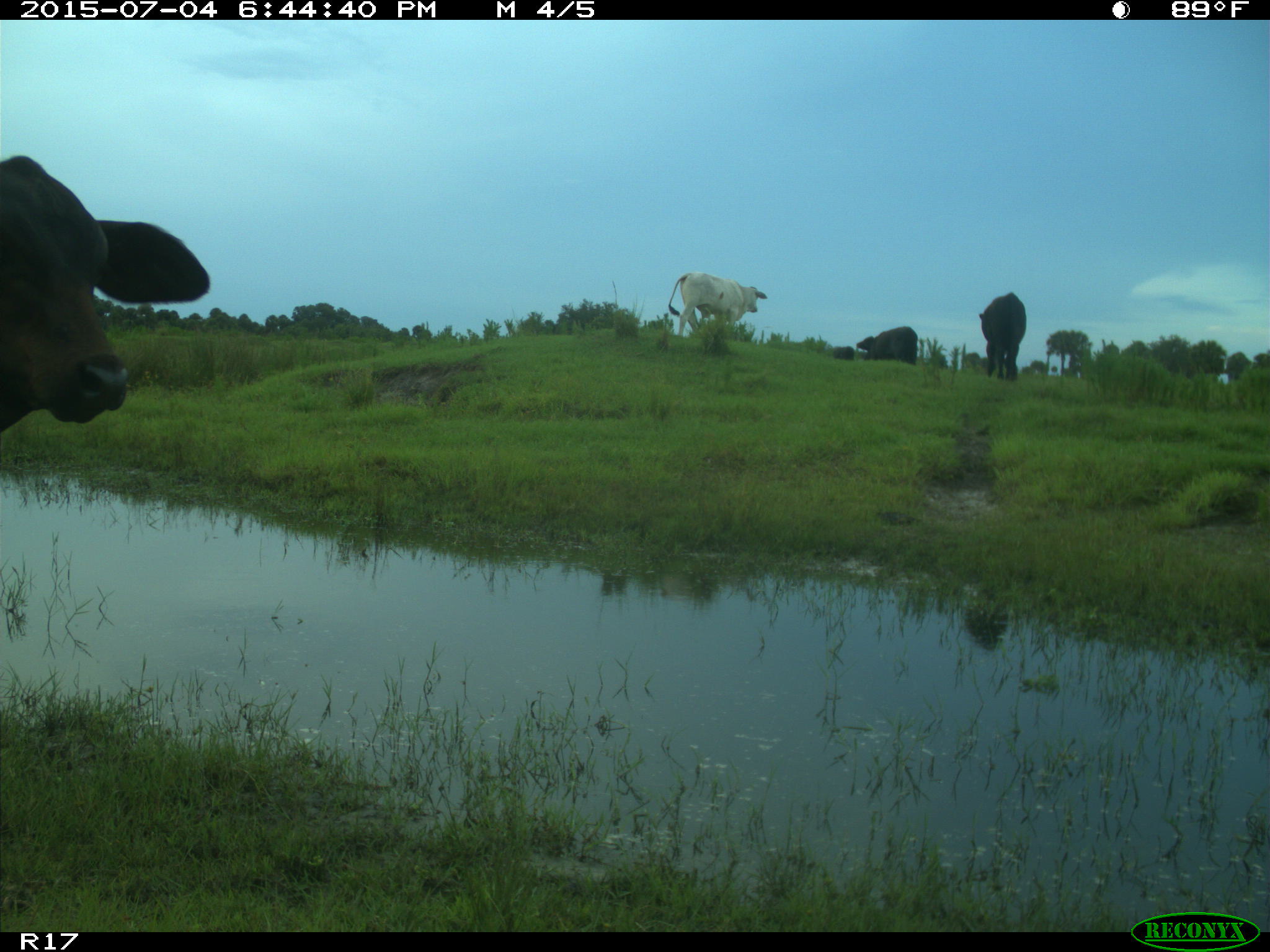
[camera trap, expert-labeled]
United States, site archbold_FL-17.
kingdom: Animalia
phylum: Chordata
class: Mammalia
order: Artiodactyla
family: Bovidae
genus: Bos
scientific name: Bos taurus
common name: domestic cow